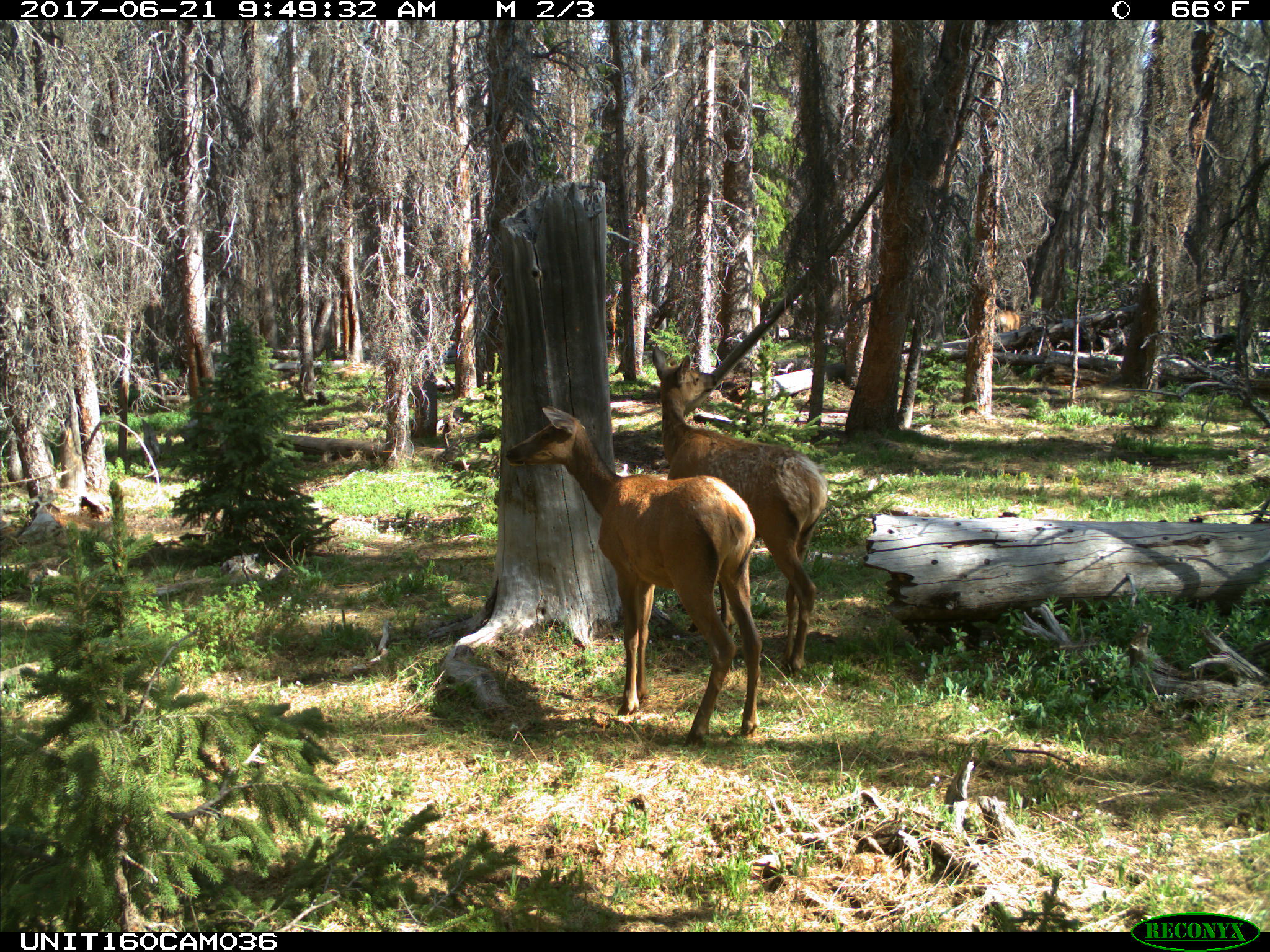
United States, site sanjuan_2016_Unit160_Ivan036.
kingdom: Animalia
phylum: Chordata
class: Mammalia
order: Artiodactyla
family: Cervidae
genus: Cervus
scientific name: Cervus elaphus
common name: red deer